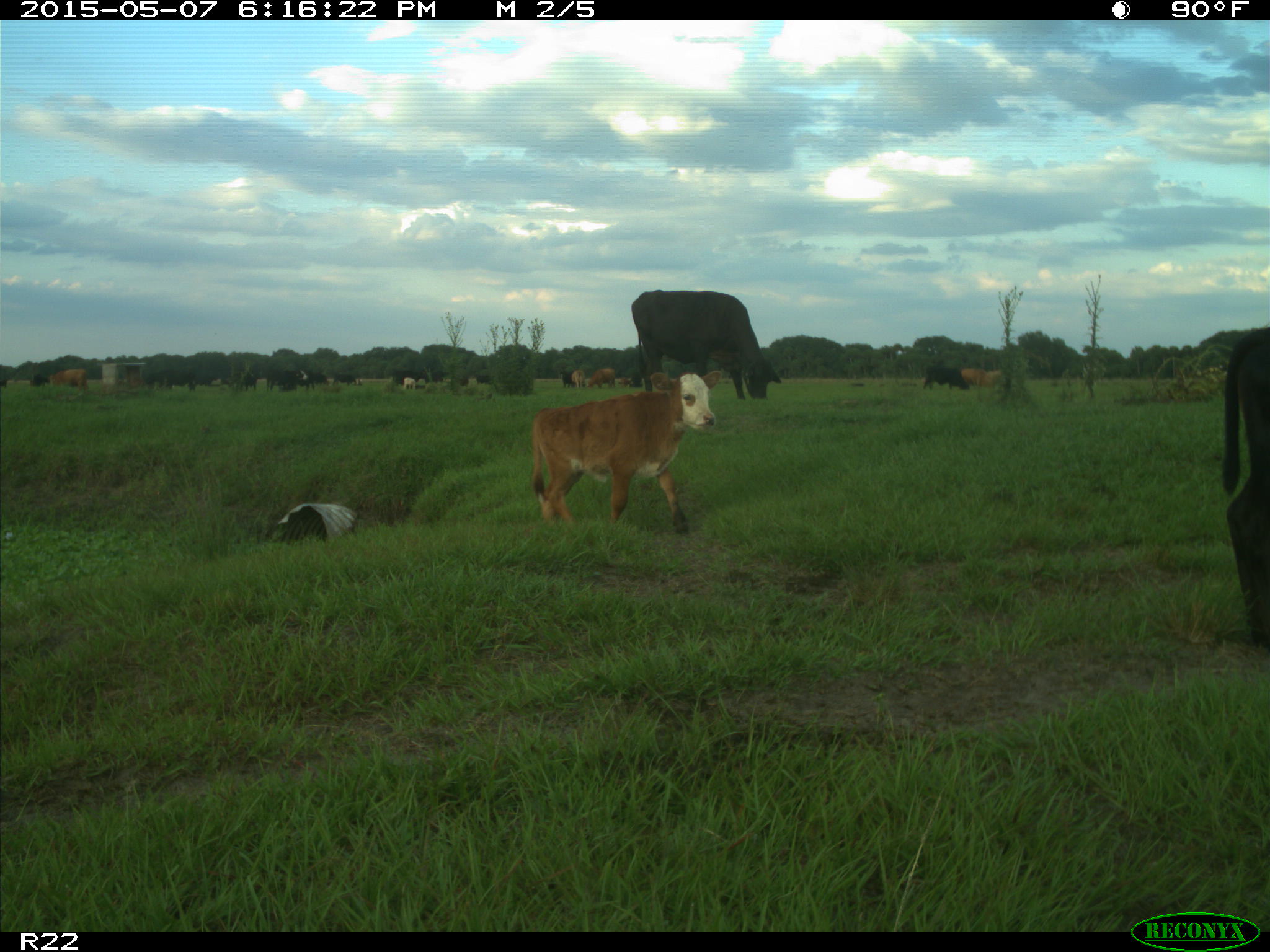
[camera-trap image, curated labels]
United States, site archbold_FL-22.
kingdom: Animalia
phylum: Chordata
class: Mammalia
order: Artiodactyla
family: Bovidae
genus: Bos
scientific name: Bos taurus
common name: domestic cow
Bos taurus (domestic cow).